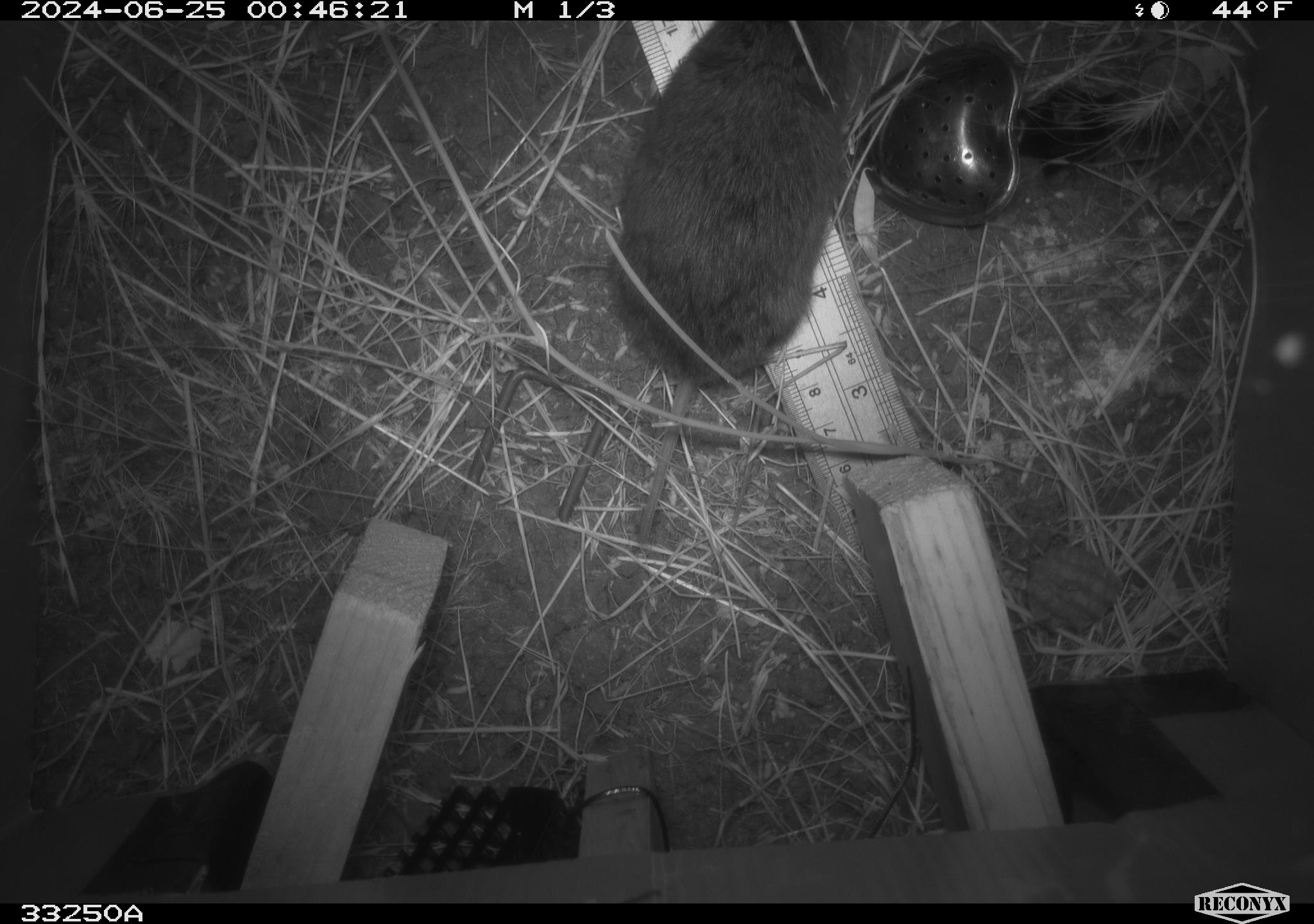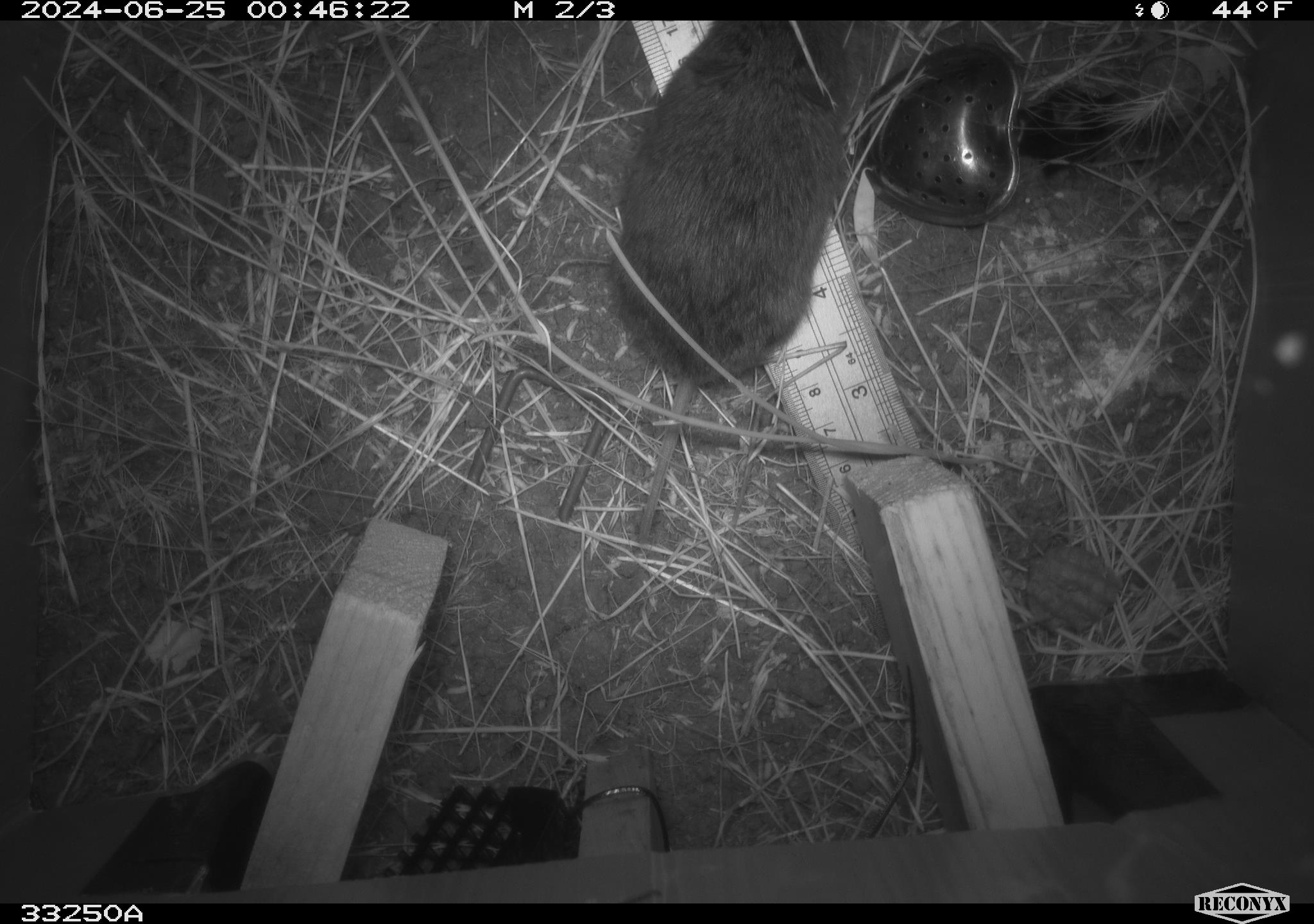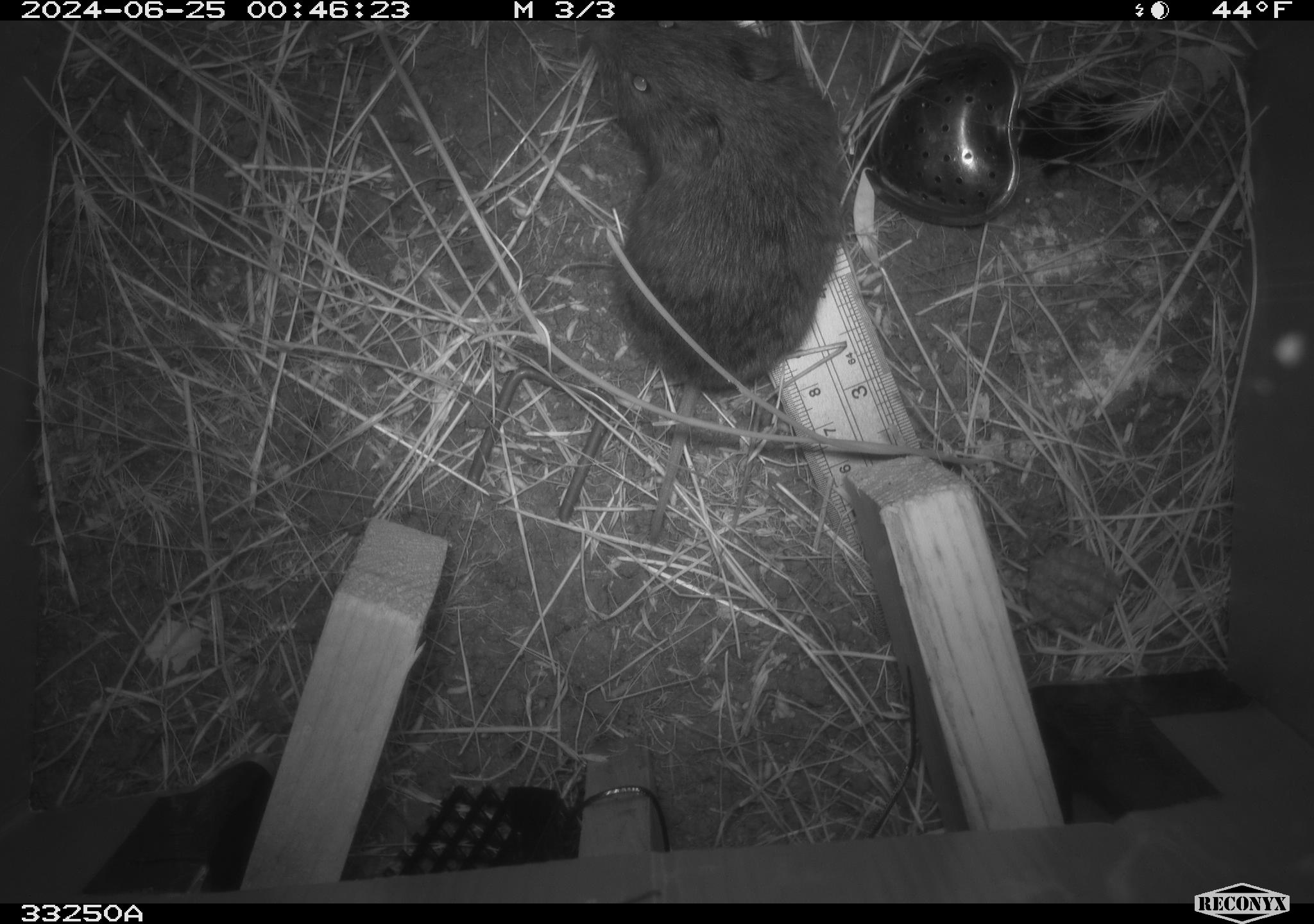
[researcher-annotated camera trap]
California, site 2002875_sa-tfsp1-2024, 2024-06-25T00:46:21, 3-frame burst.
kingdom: Animalia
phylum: Chordata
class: Mammalia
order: Rodentia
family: Cricetidae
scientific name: Arvicolinae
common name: voles, lemmings, and muskrats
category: arvicolinae subfamily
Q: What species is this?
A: Arvicolinae subfamily (voles, lemmings, and muskrats) (Arvicolinae).